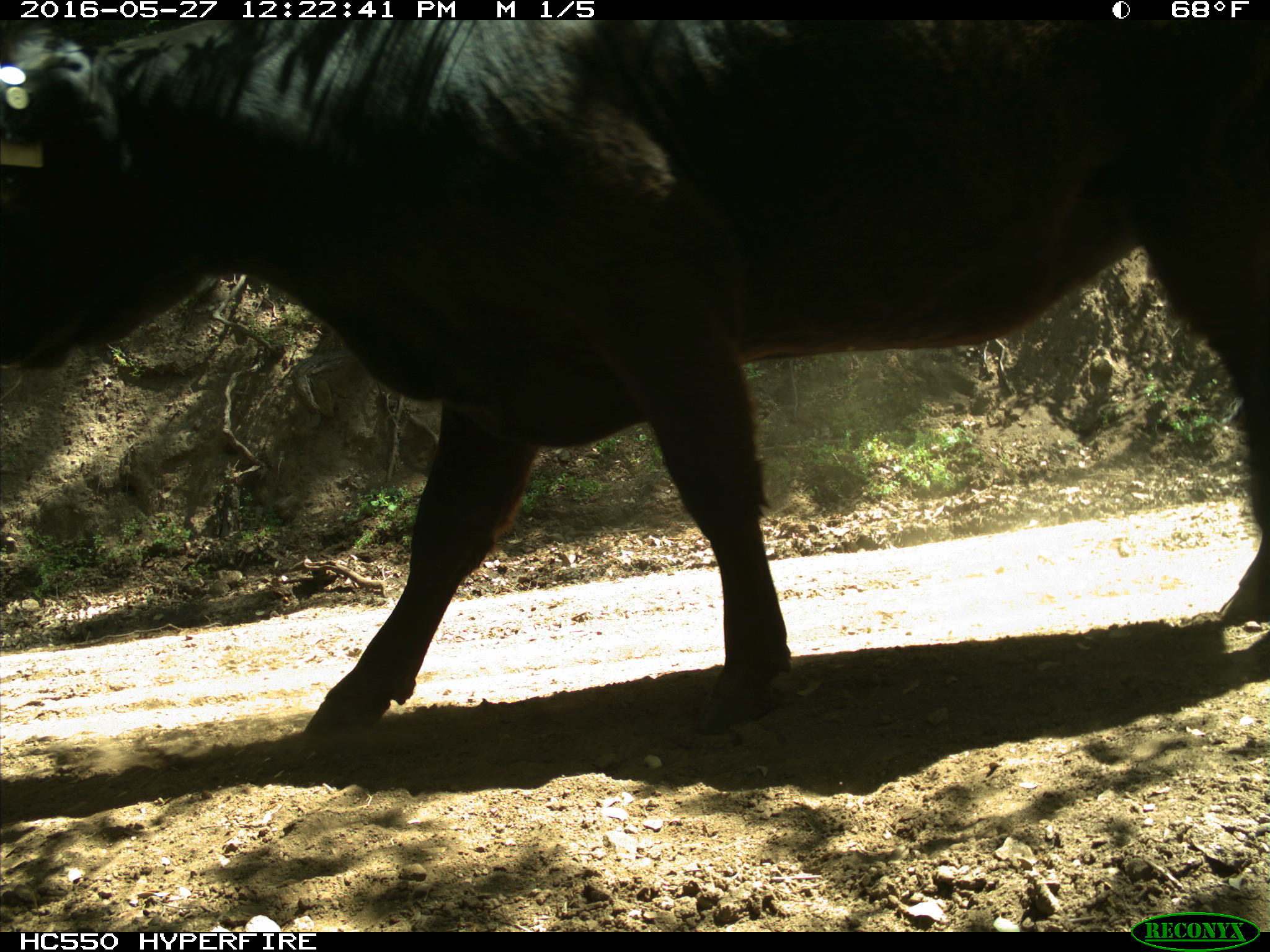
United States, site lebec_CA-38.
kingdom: Animalia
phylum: Chordata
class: Mammalia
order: Artiodactyla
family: Bovidae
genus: Bos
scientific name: Bos taurus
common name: domestic cow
Bos taurus (domestic cow).